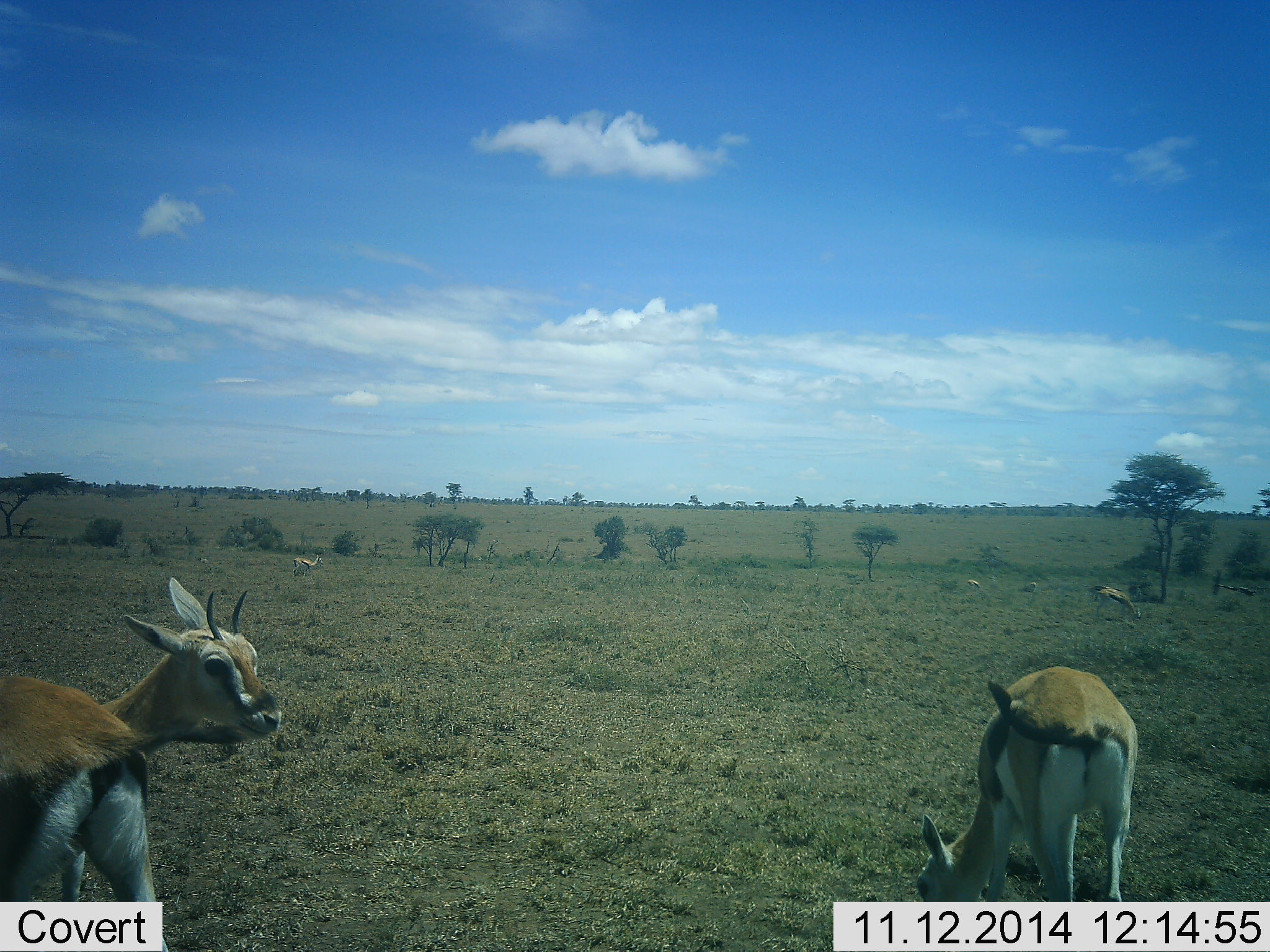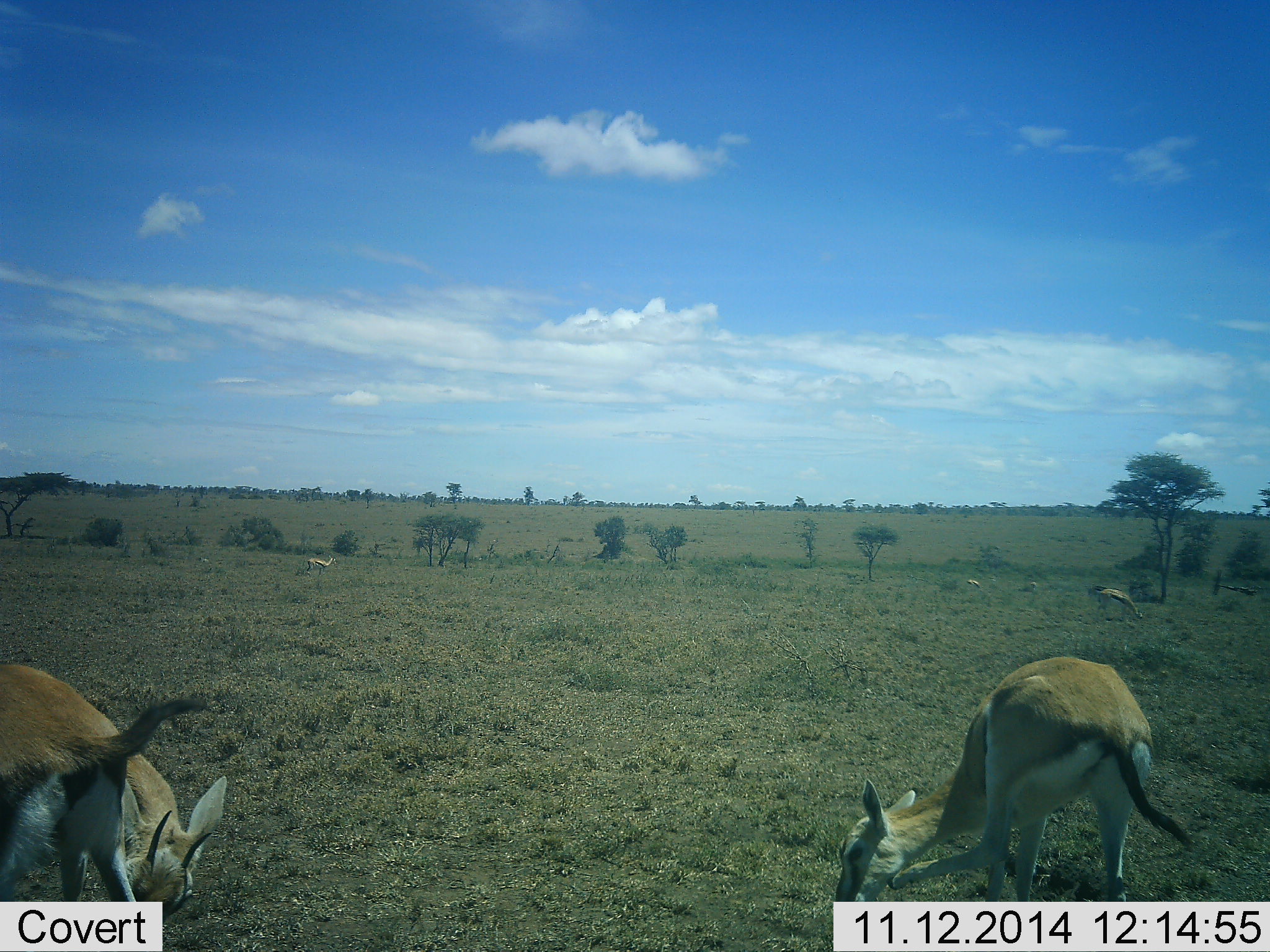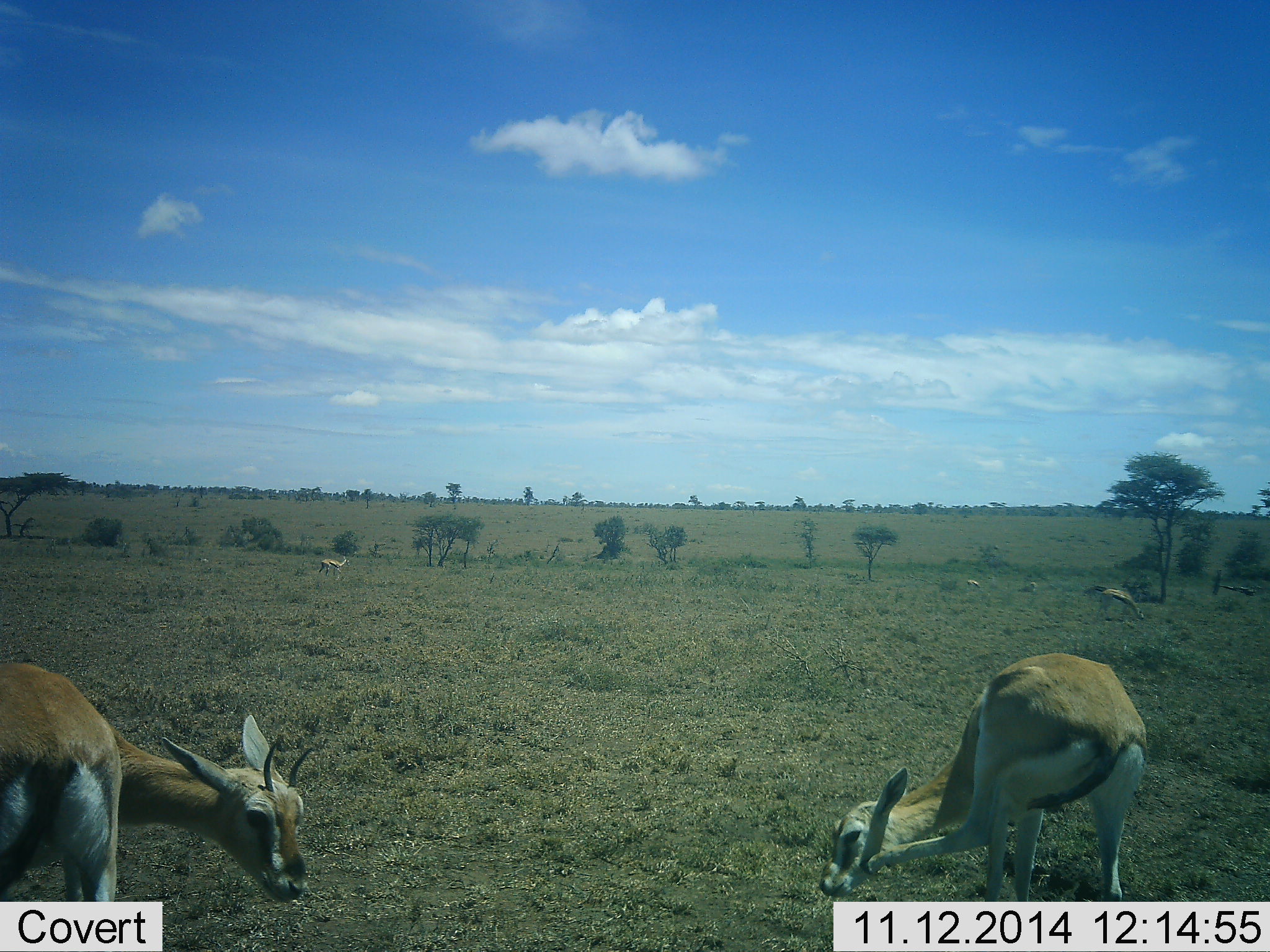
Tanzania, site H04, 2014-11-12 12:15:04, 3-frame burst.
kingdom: Animalia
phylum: Chordata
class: Mammalia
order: Artiodactyla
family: Bovidae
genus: Eudorcas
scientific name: Eudorcas thomsonii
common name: thomson's gazelle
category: gazellethomsons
Gazellethomsons (thomson's gazelle) (Eudorcas thomsonii), count 6. Behavior (volunteer vote fractions): standing 70%, resting 20%, moving 40%, interacting 0%. Young present (vote fraction): 0%. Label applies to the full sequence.